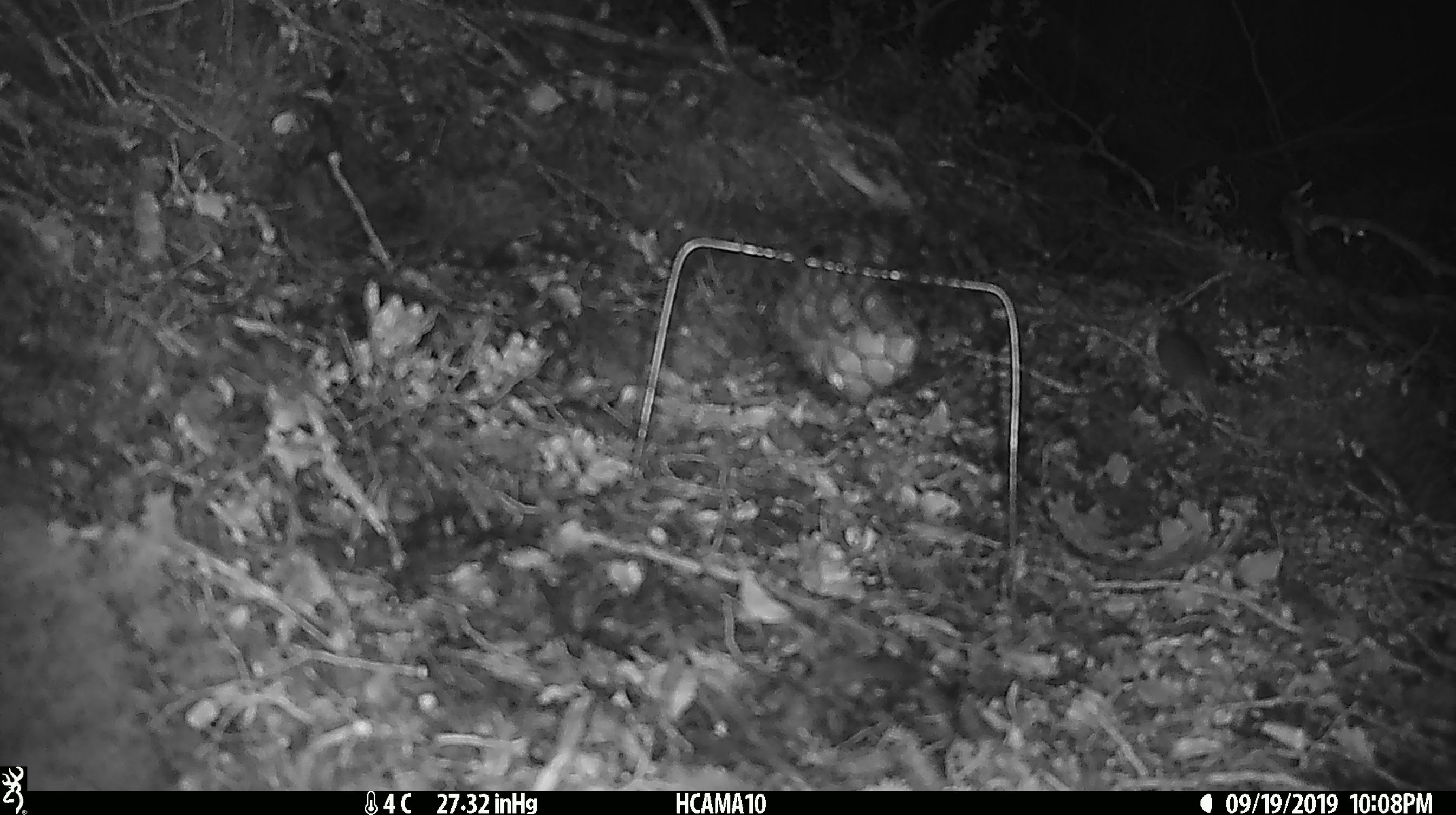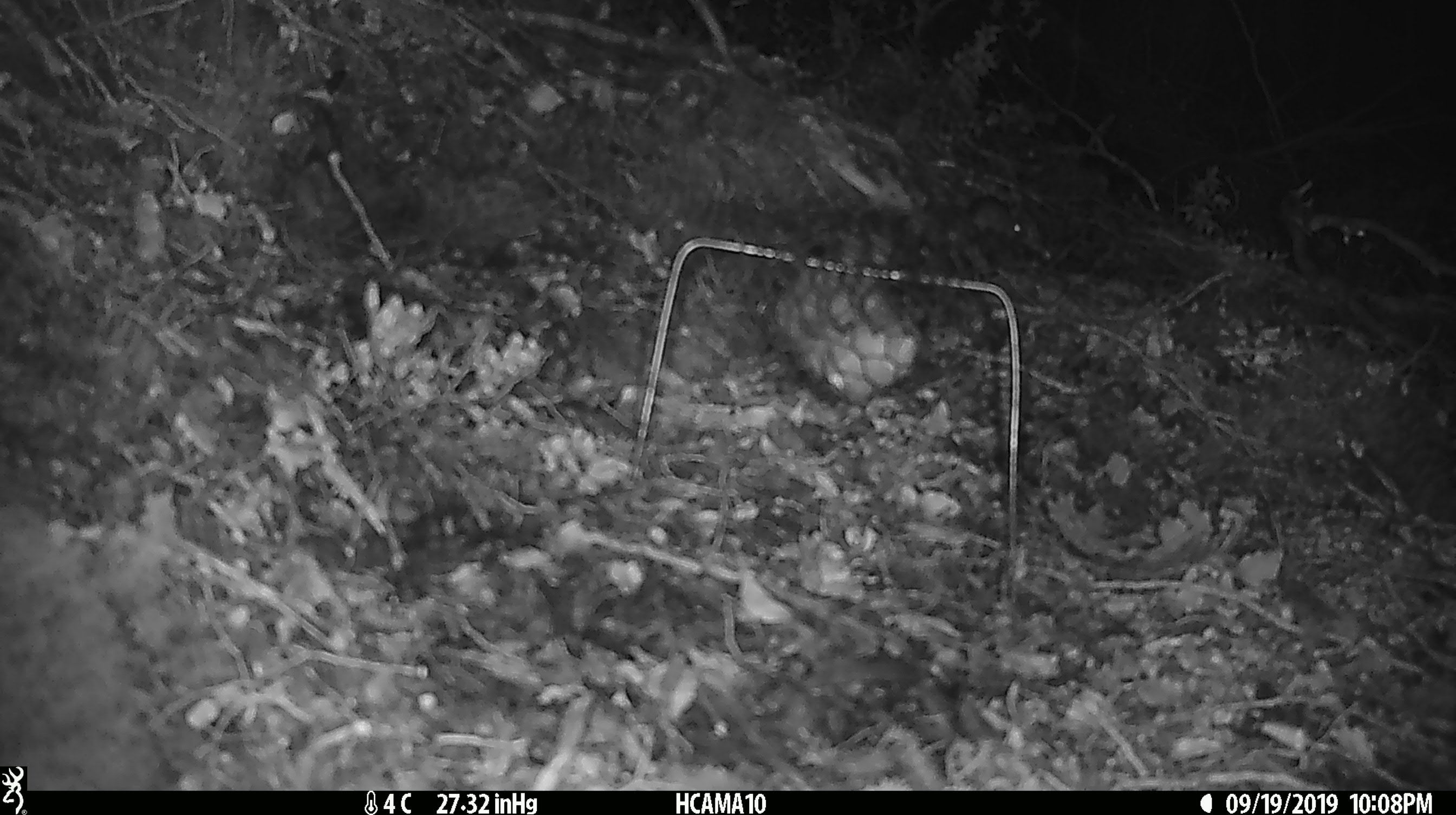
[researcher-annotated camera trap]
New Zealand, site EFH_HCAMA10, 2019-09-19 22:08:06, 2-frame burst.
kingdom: Animalia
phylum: Chordata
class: Mammalia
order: Rodentia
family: Muridae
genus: Mus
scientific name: Mus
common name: mouse